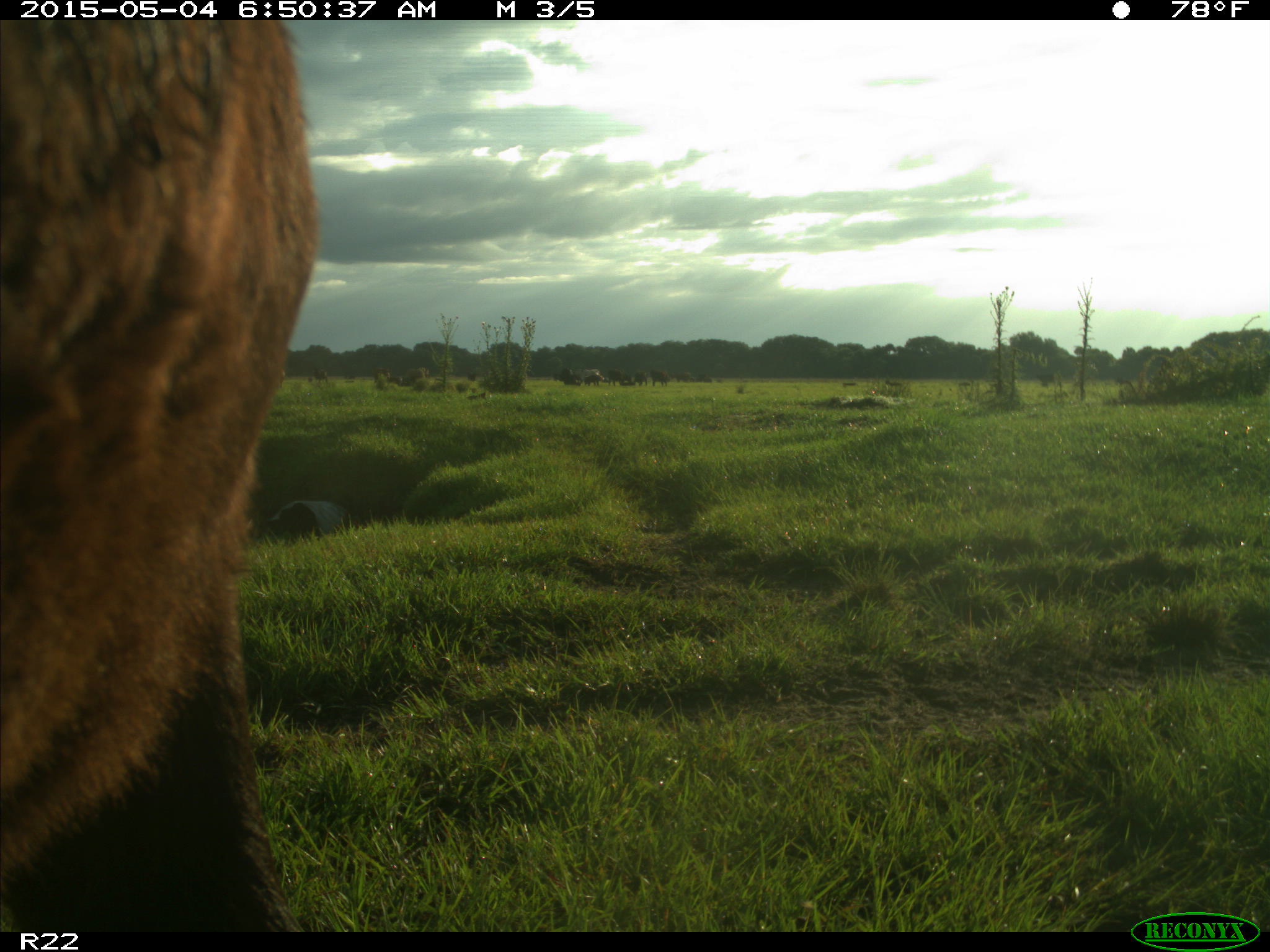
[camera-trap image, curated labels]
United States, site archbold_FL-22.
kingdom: Animalia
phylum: Chordata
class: Mammalia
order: Artiodactyla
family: Bovidae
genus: Bos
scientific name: Bos taurus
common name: domestic cow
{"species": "Bos taurus (domestic cow)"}